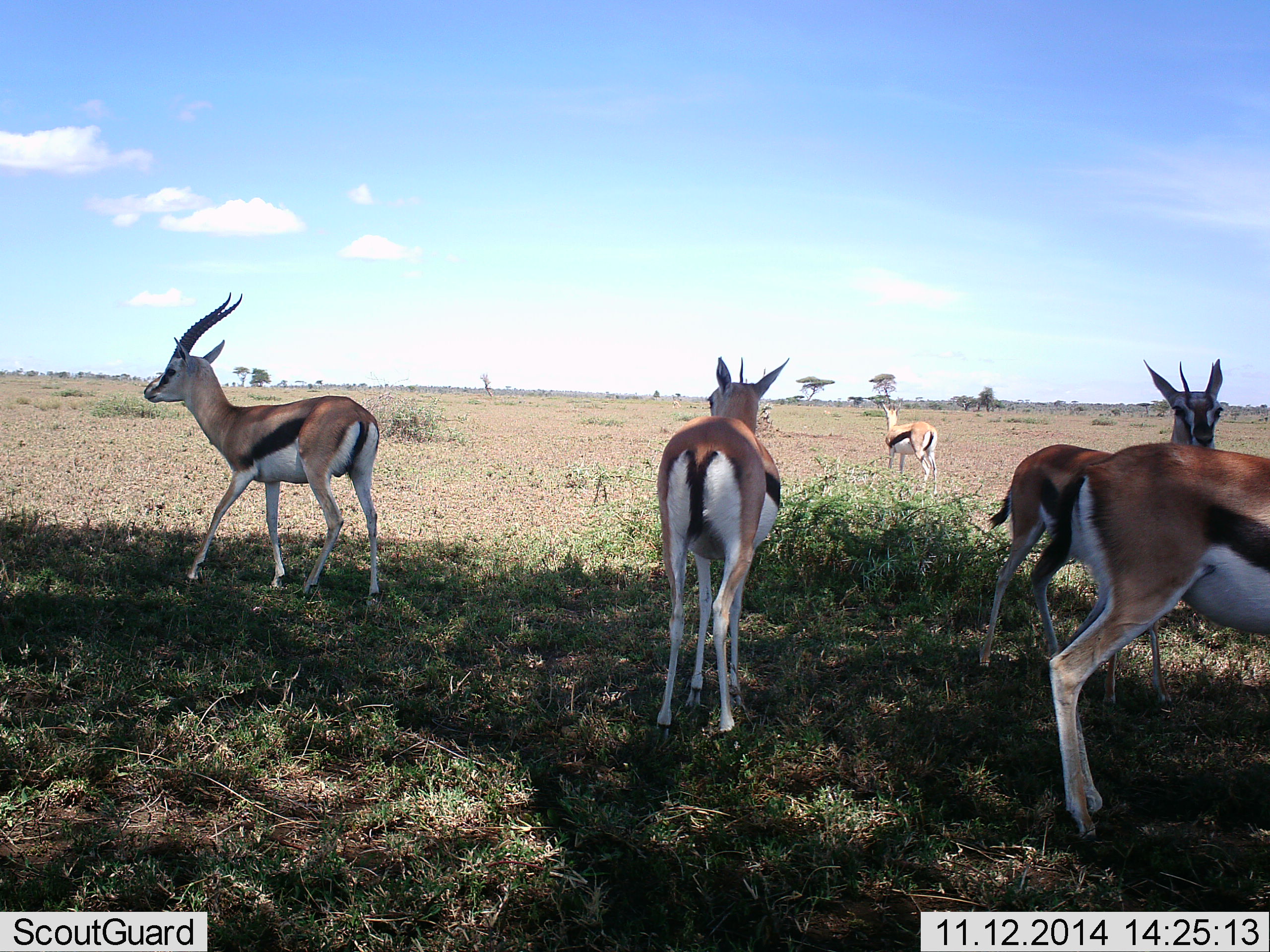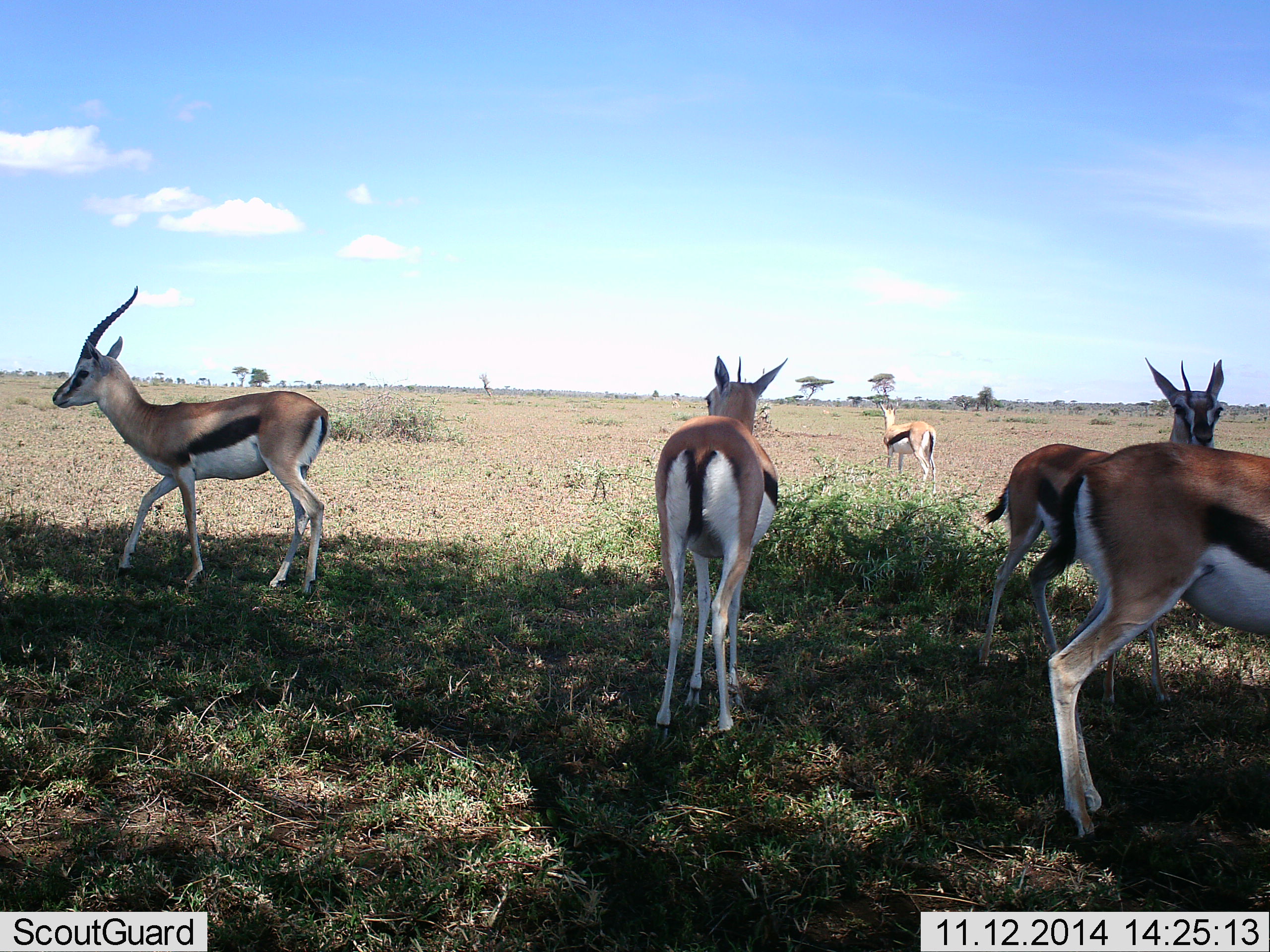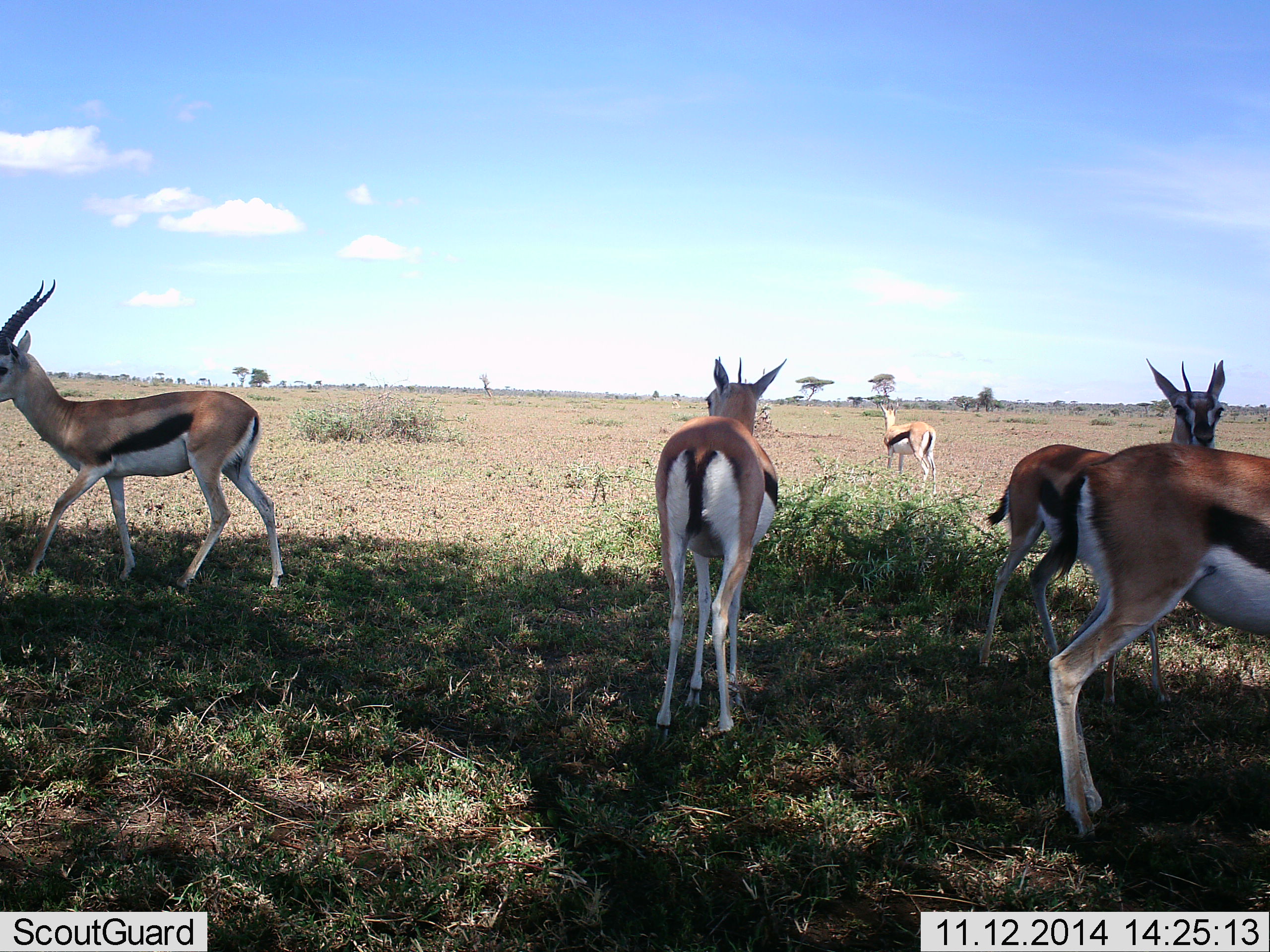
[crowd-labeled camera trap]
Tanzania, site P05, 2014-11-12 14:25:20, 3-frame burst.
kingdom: Animalia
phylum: Chordata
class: Mammalia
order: Artiodactyla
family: Bovidae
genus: Eudorcas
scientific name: Eudorcas thomsonii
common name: thomson's gazelle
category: gazellethomsons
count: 5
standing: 80%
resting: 20%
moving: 60%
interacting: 0%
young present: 0%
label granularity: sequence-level